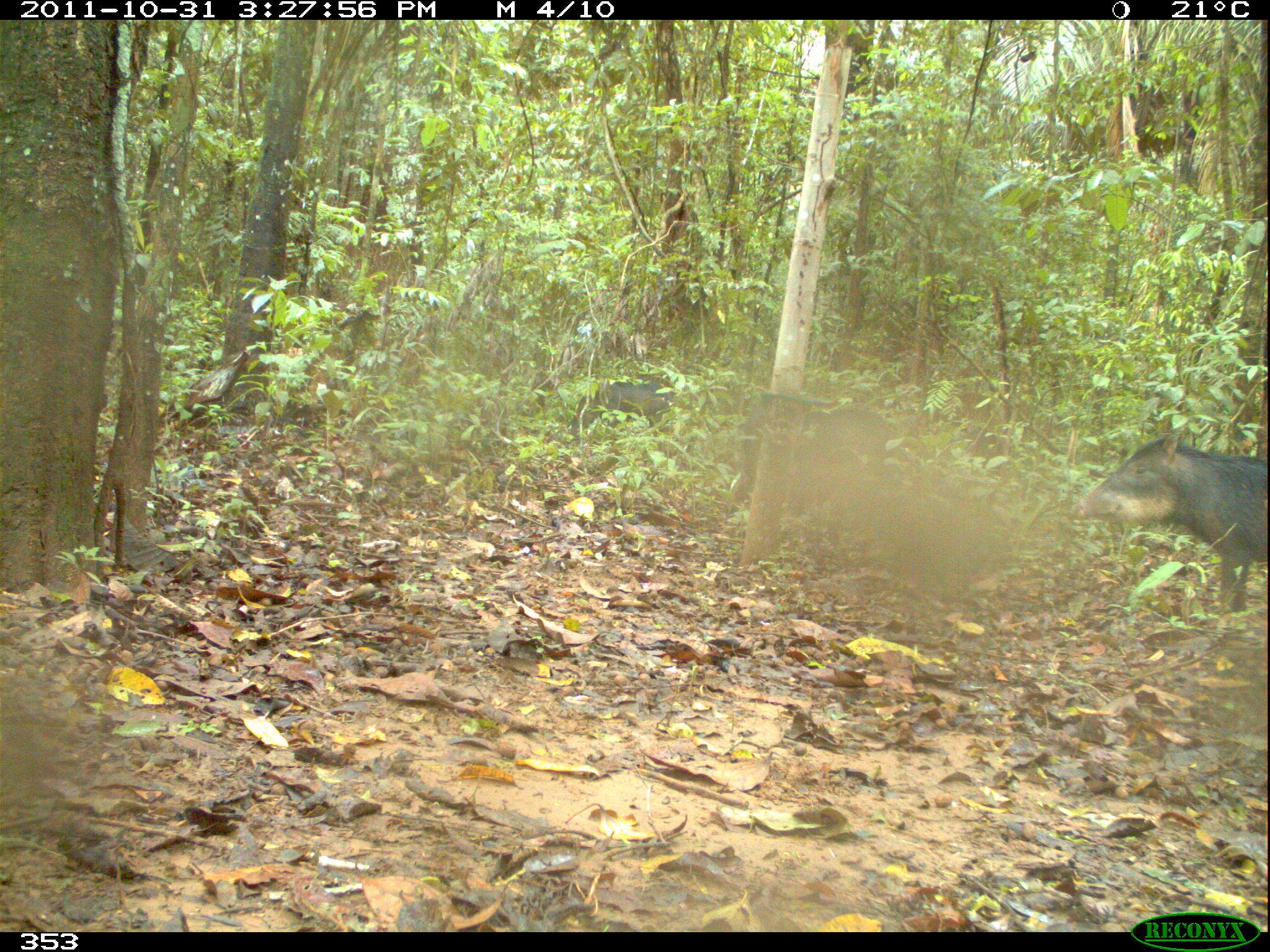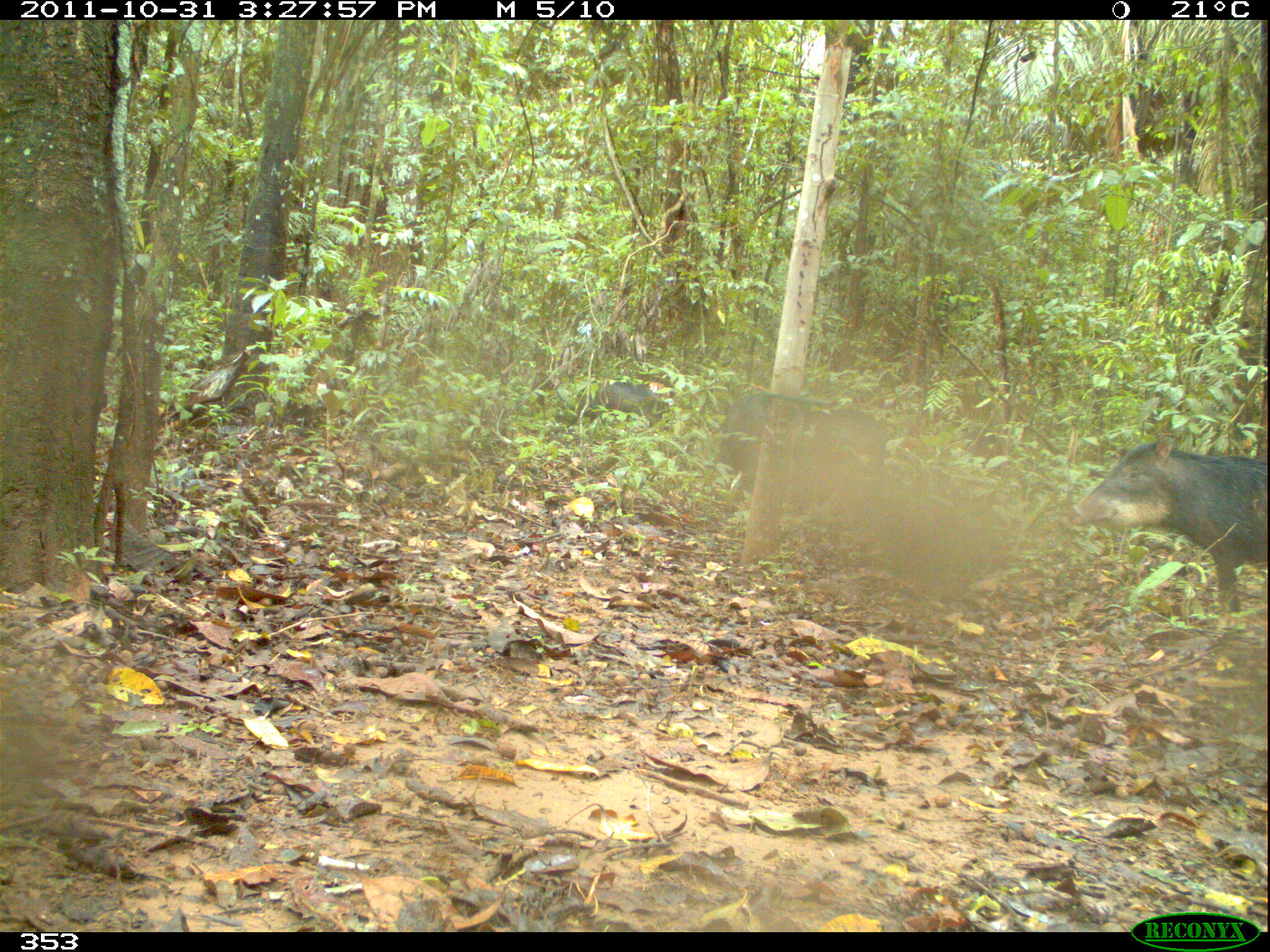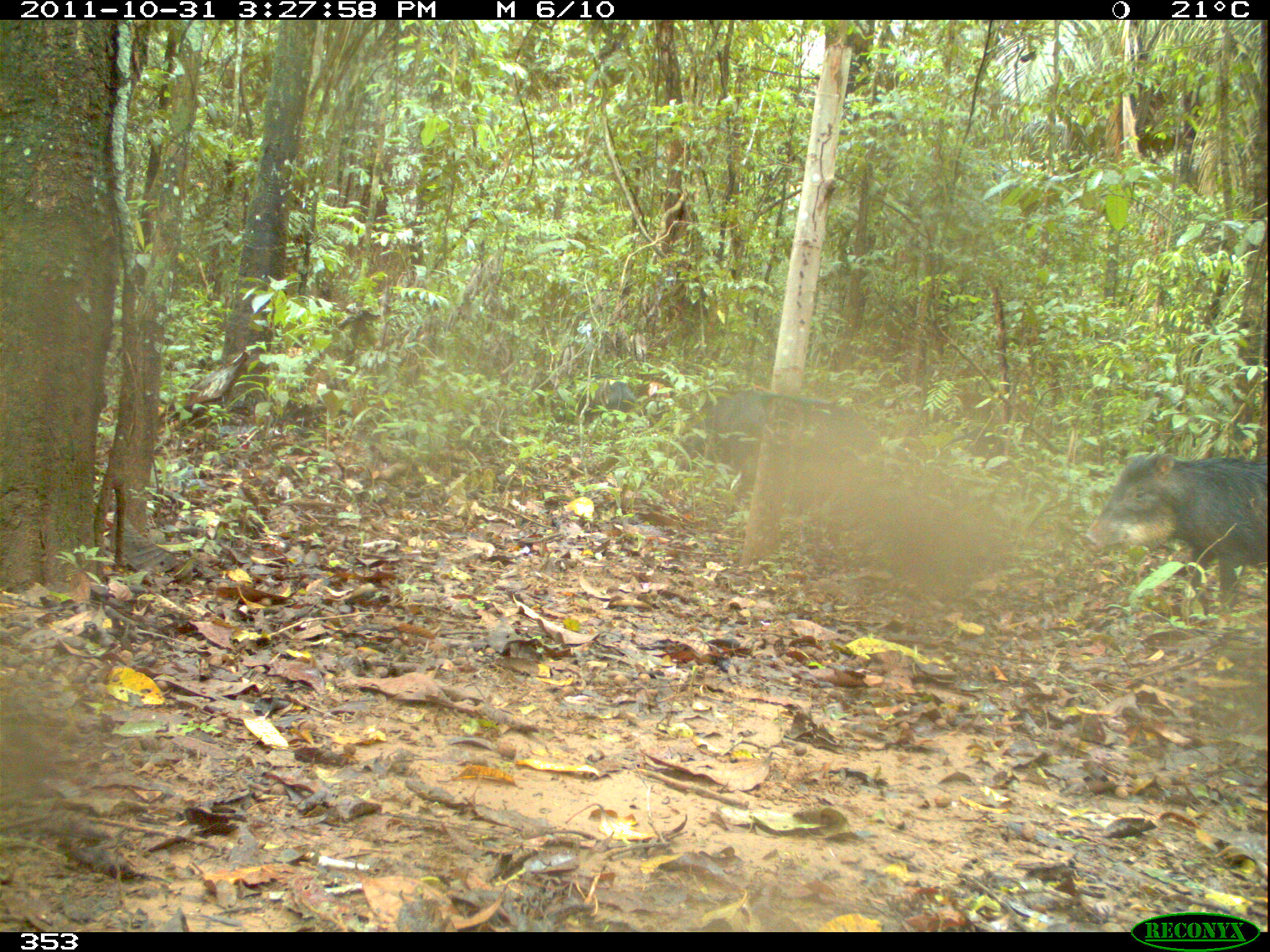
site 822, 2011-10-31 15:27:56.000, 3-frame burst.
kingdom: Animalia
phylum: Chordata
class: Mammalia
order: Artiodactyla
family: Tayassuidae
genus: Tayassu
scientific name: Tayassu pecari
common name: white-lipped peccary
Tayassu pecari (white-lipped peccary).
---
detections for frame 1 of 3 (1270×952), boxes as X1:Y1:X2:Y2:
tayassu pecari: 1068:431:1265:613; 734:389:898:503; 569:381:675:444; 808:406:888:473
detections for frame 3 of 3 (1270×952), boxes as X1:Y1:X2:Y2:
tayassu pecari: 1079:449:1270:613; 673:388:881:509; 898:417:1007:468; 549:374:636:425